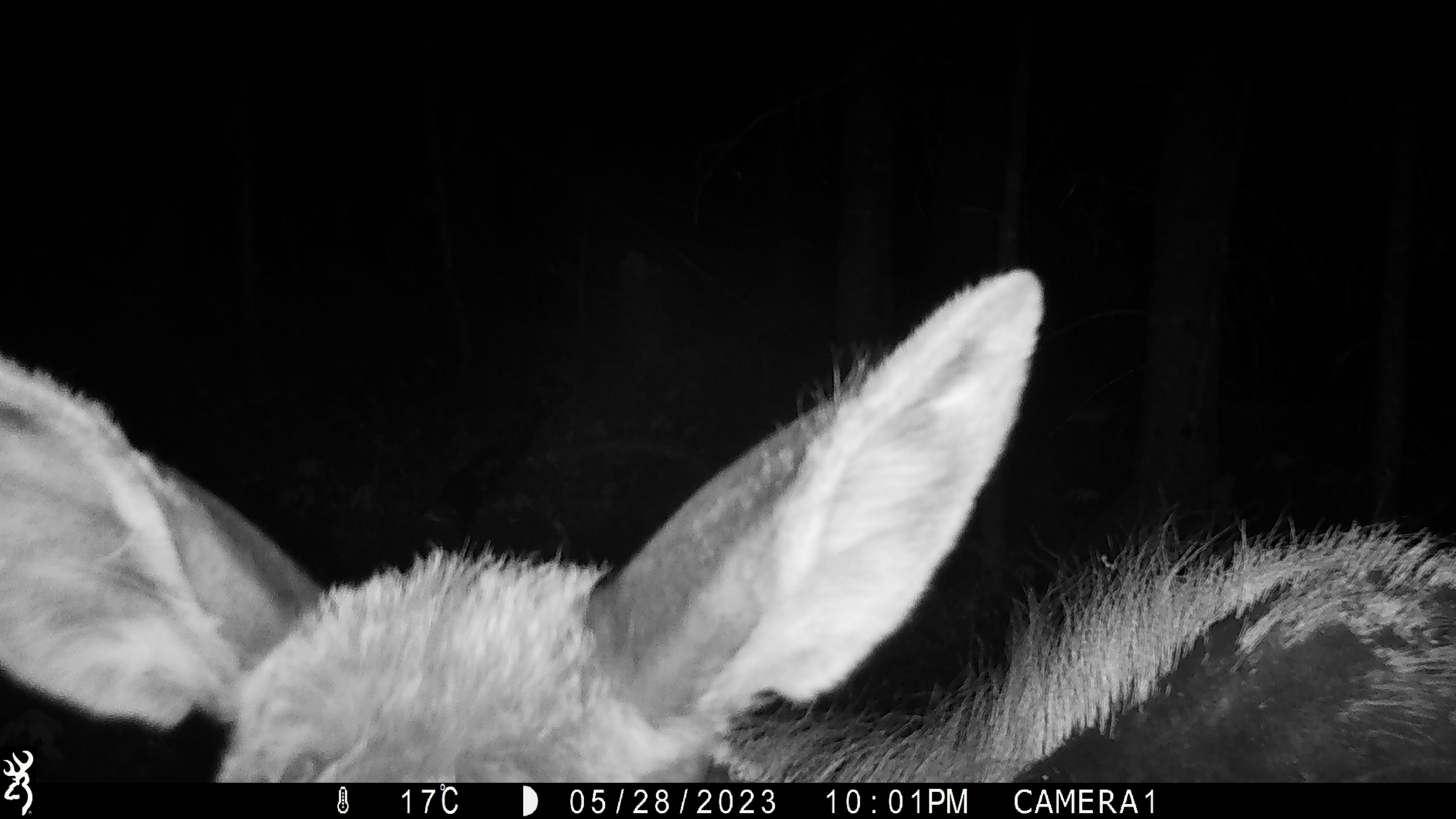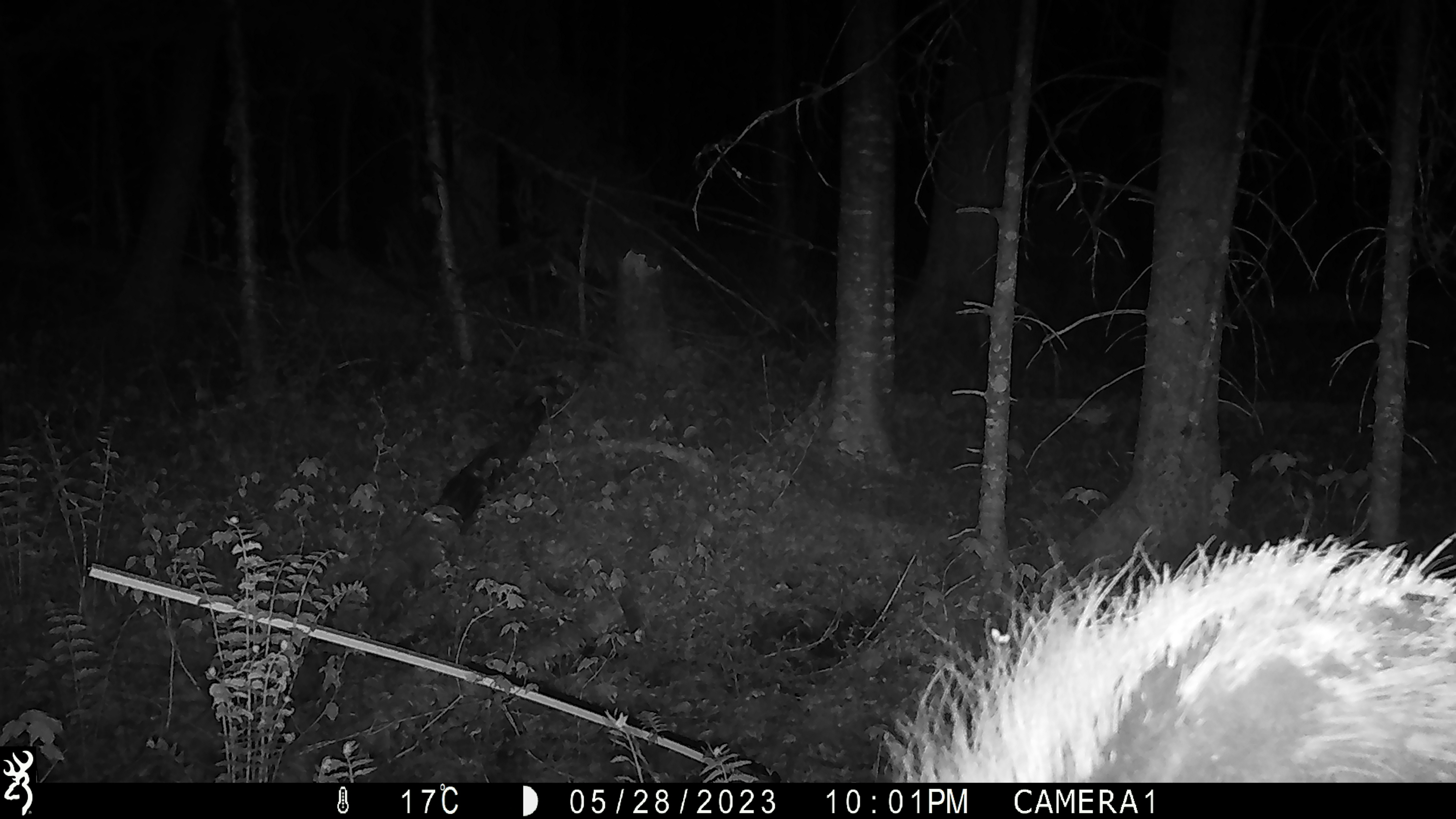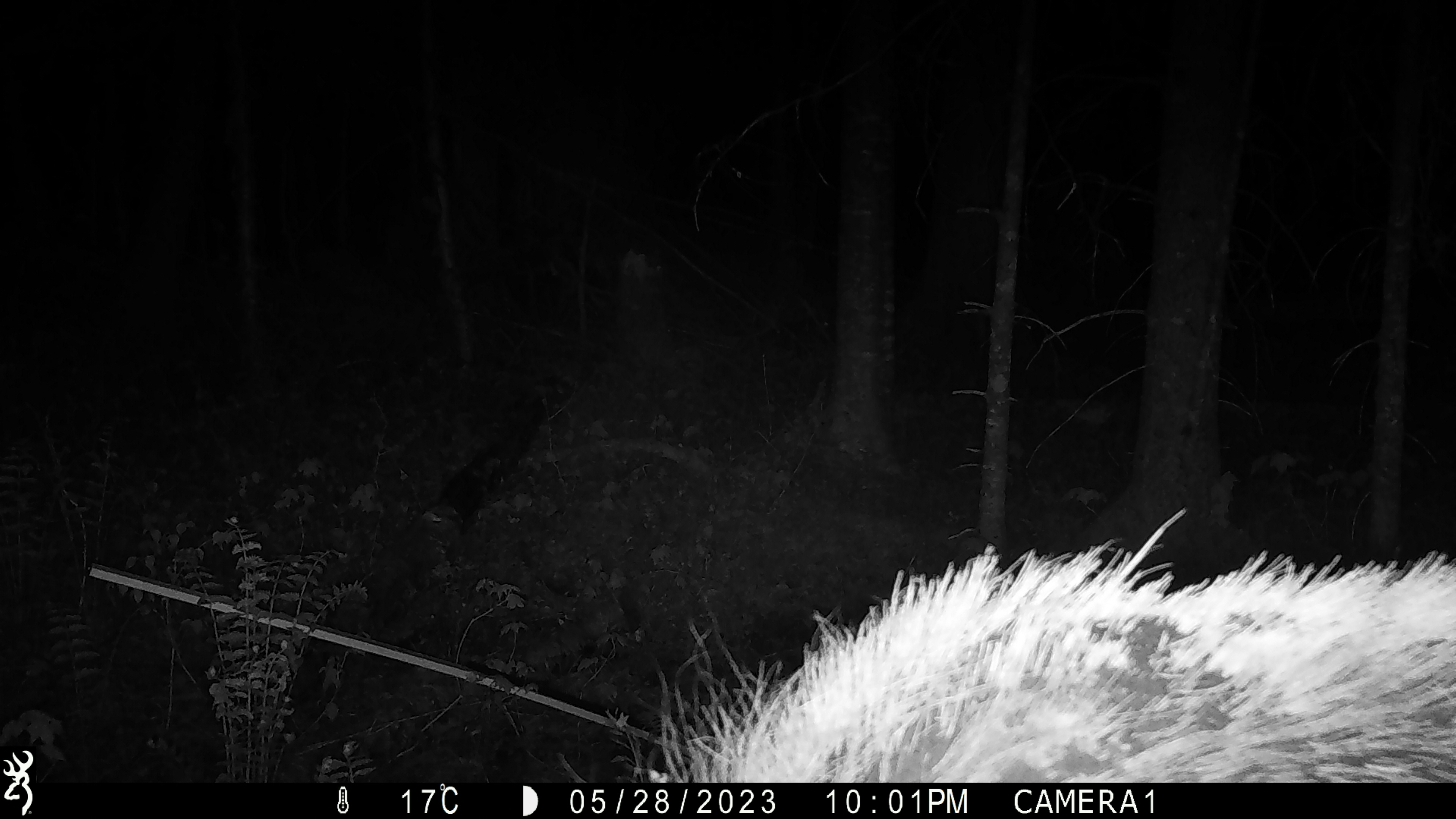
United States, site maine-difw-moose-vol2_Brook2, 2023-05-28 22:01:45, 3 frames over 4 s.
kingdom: Animalia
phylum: Chordata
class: Mammalia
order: Artiodactyla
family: Cervidae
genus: Alces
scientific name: Alces alces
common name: moose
Moose (Alces alces).